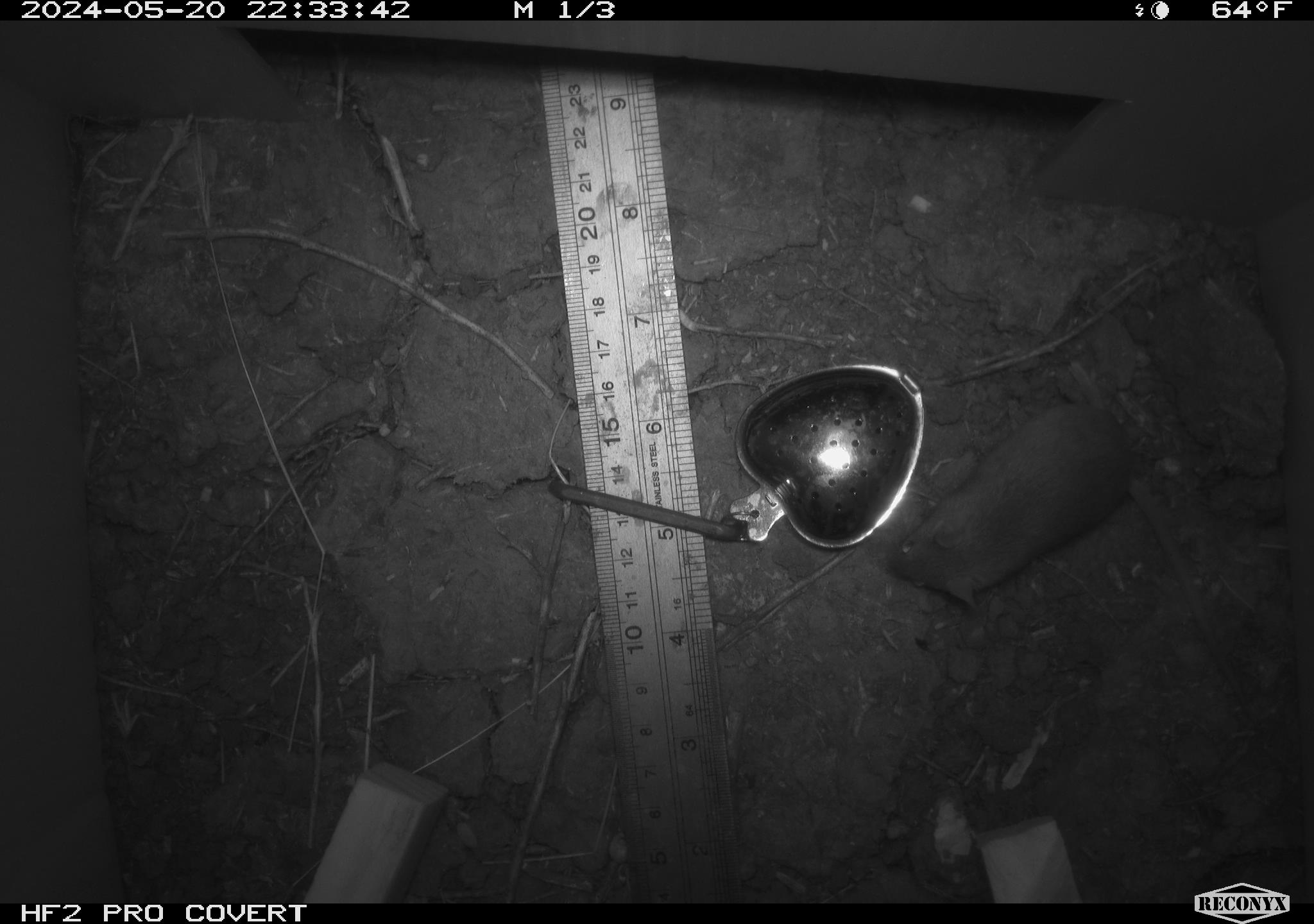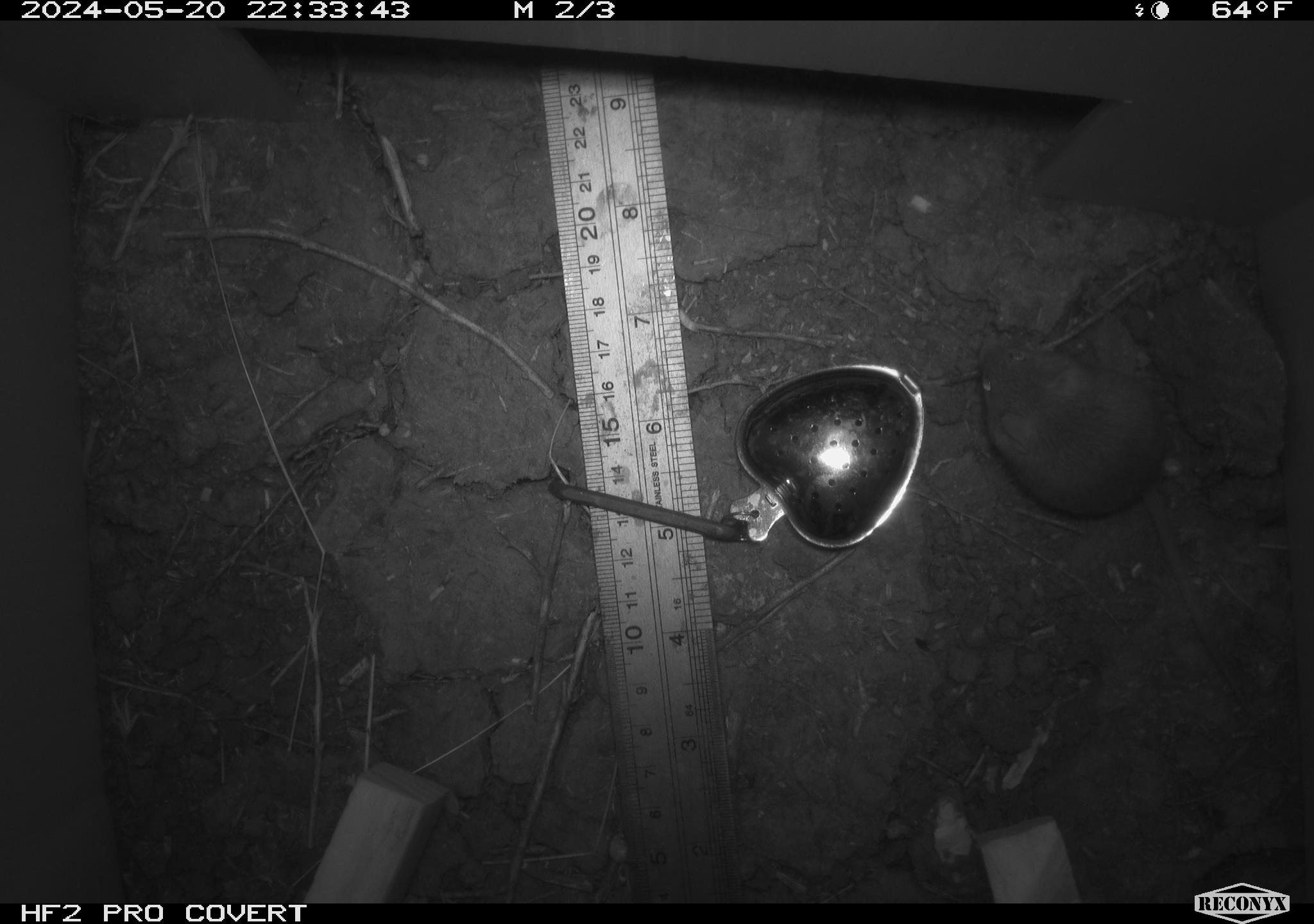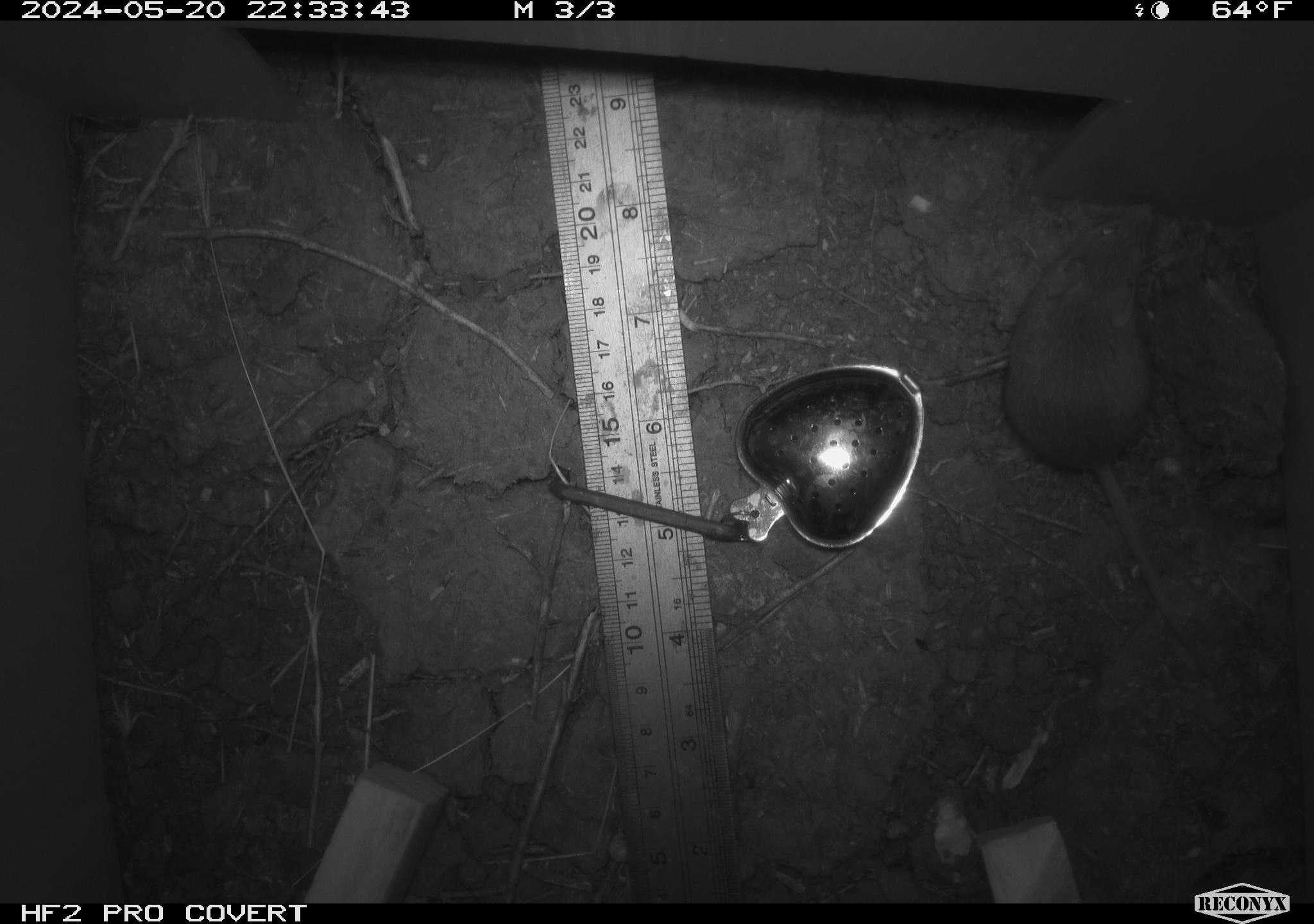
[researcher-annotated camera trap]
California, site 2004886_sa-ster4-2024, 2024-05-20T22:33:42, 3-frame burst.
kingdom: Animalia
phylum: Chordata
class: Mammalia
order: Rodentia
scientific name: Rodentia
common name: mouse species